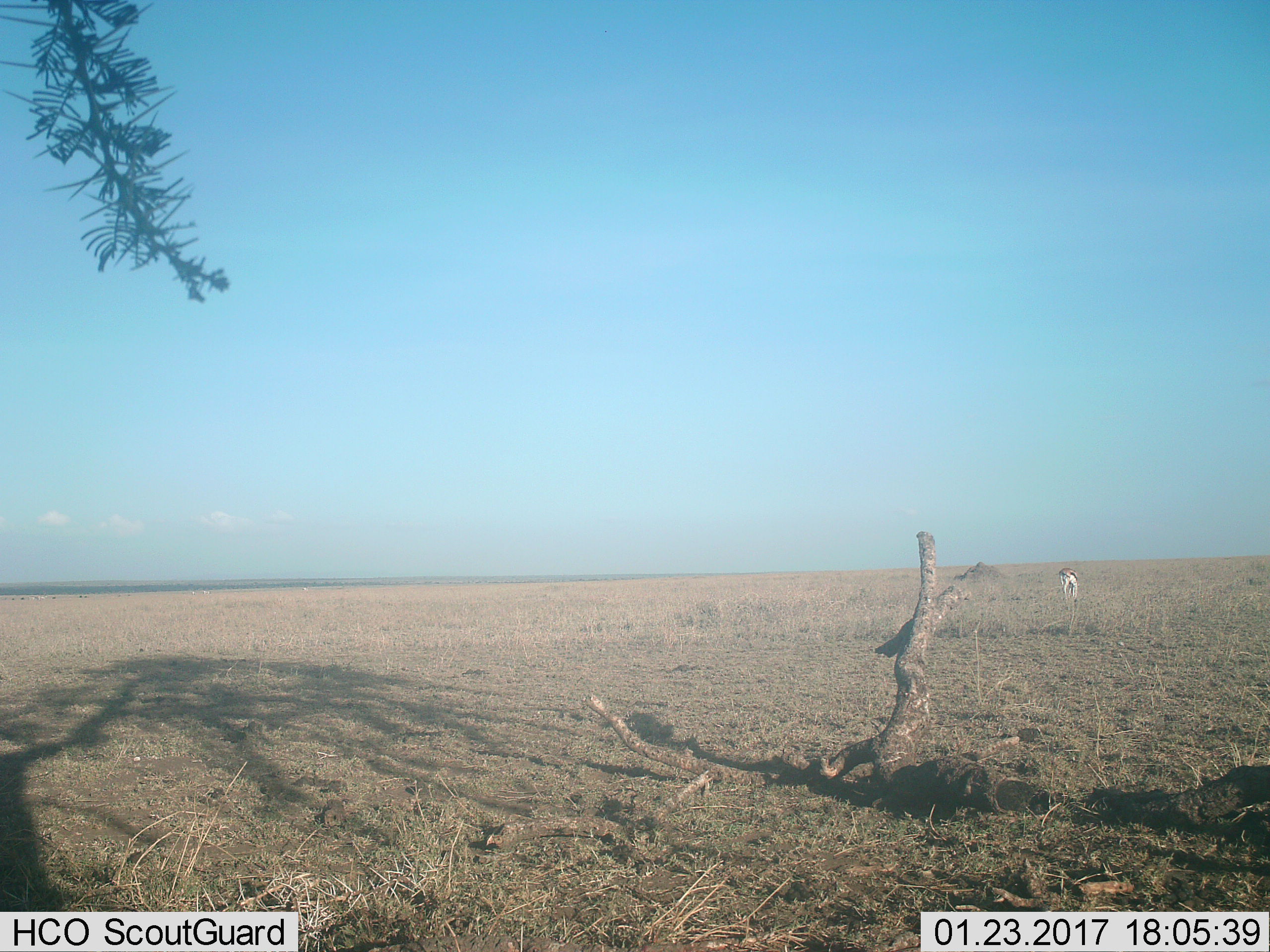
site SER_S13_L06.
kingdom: Animalia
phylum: Chordata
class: Mammalia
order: Artiodactyla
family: Bovidae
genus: Eudorcas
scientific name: Eudorcas thomsonii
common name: thomson's gazelle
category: gazellethomsons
Gazellethomsons (thomson's gazelle) (Eudorcas thomsonii), count 1. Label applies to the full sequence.